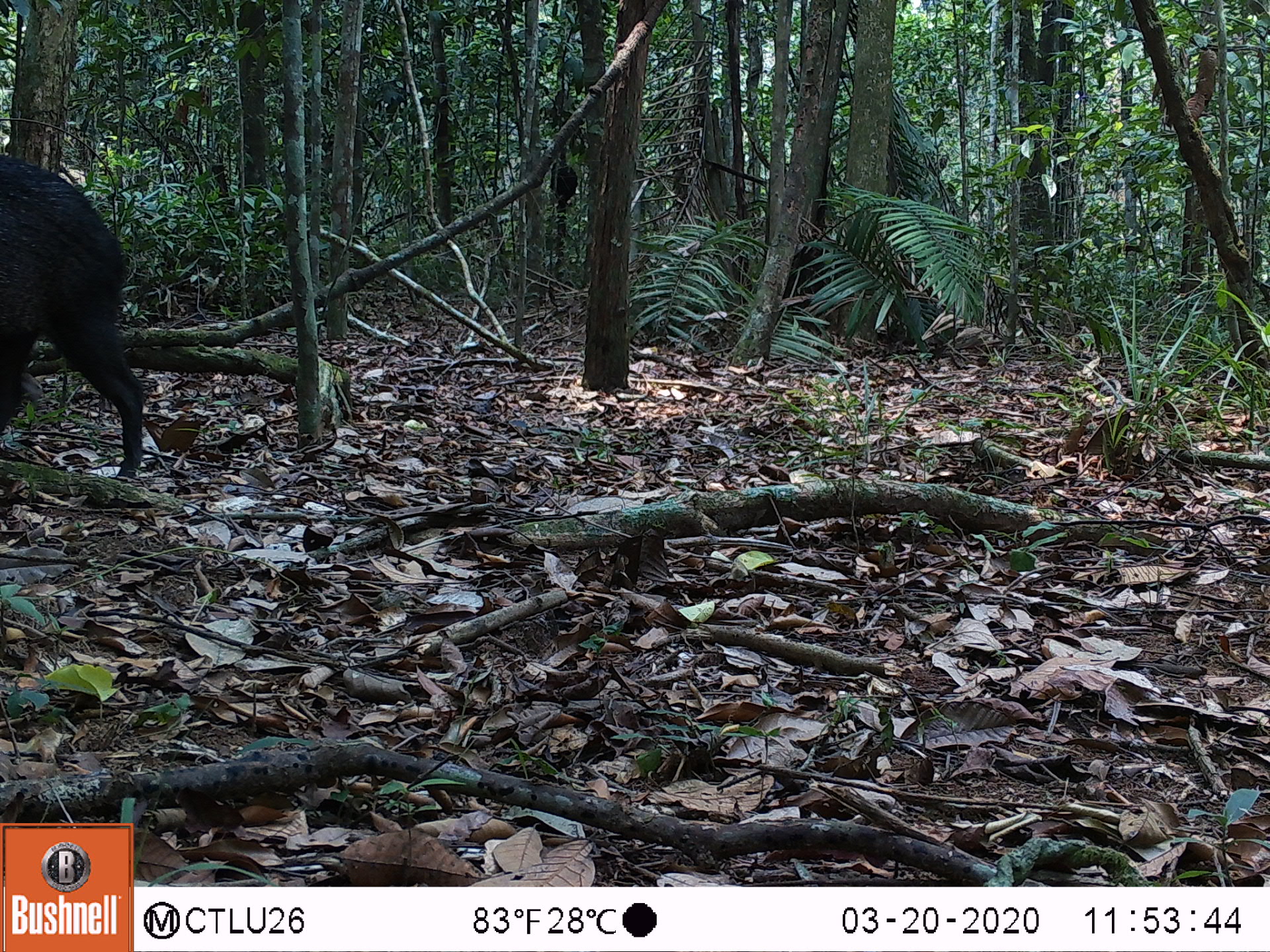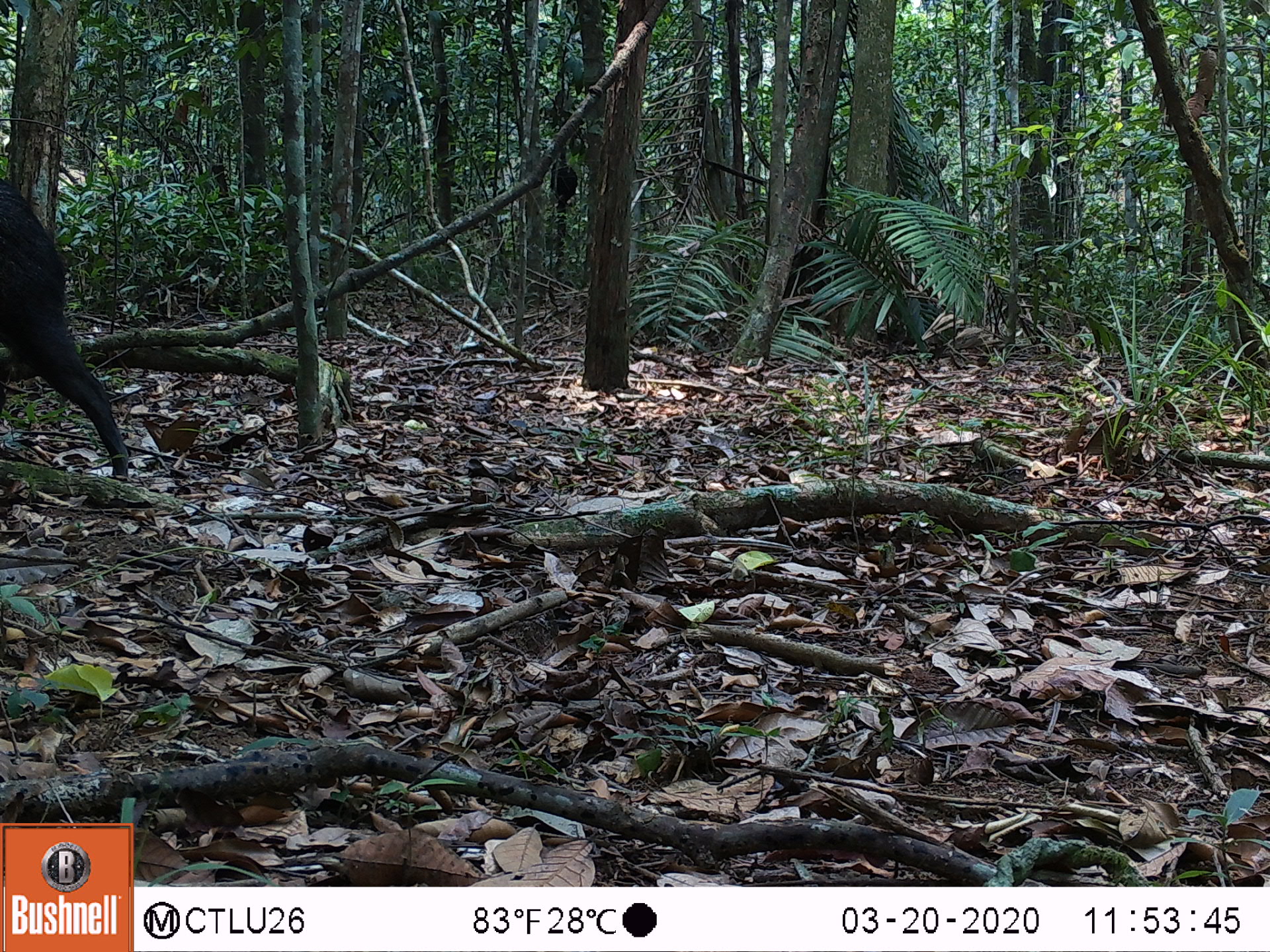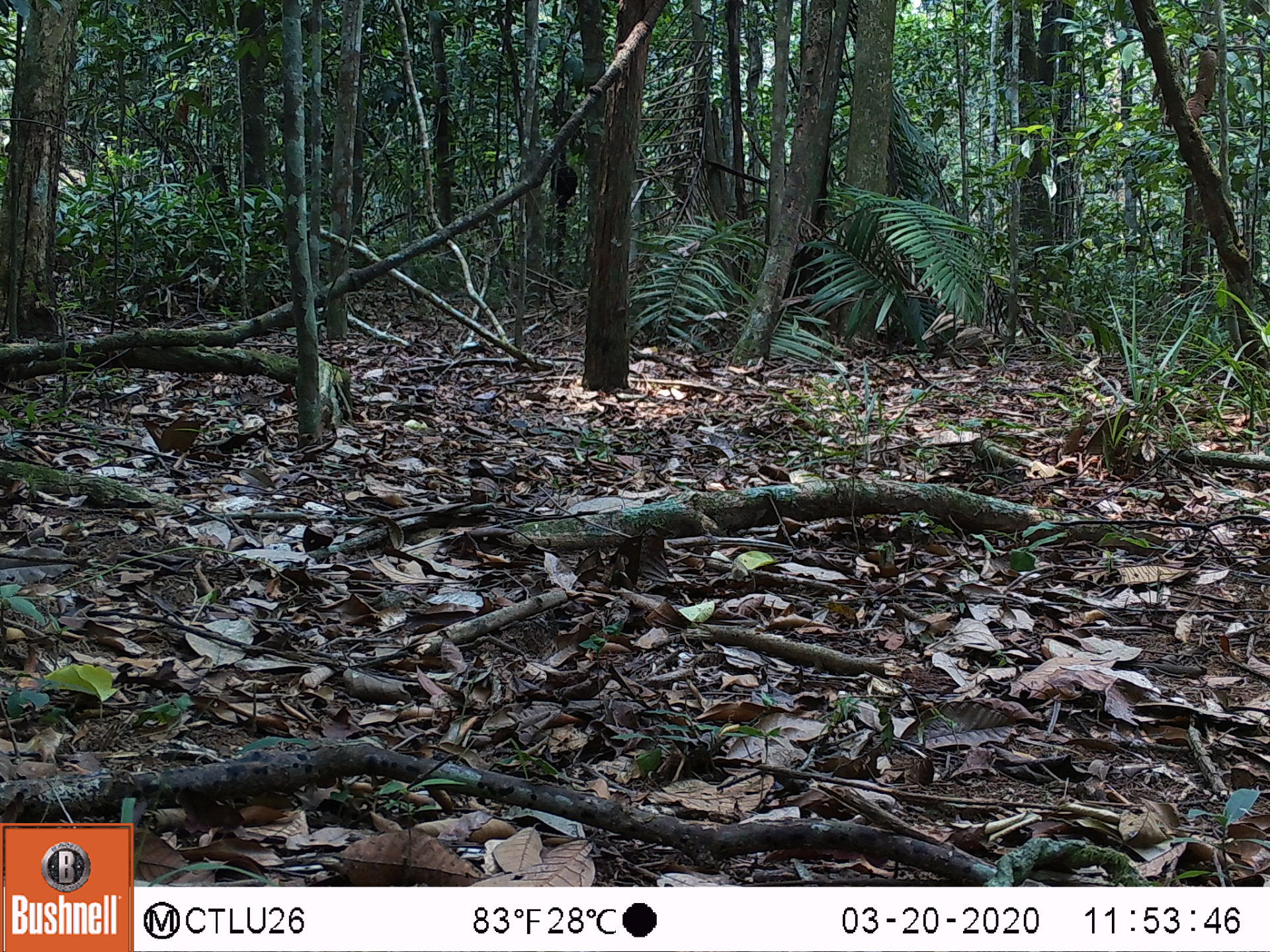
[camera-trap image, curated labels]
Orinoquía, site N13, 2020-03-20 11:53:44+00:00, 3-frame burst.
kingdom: Animalia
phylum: Chordata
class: Mammalia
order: Artiodactyla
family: Tayassuidae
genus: Pecari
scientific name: Pecari tajacu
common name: collared peccary